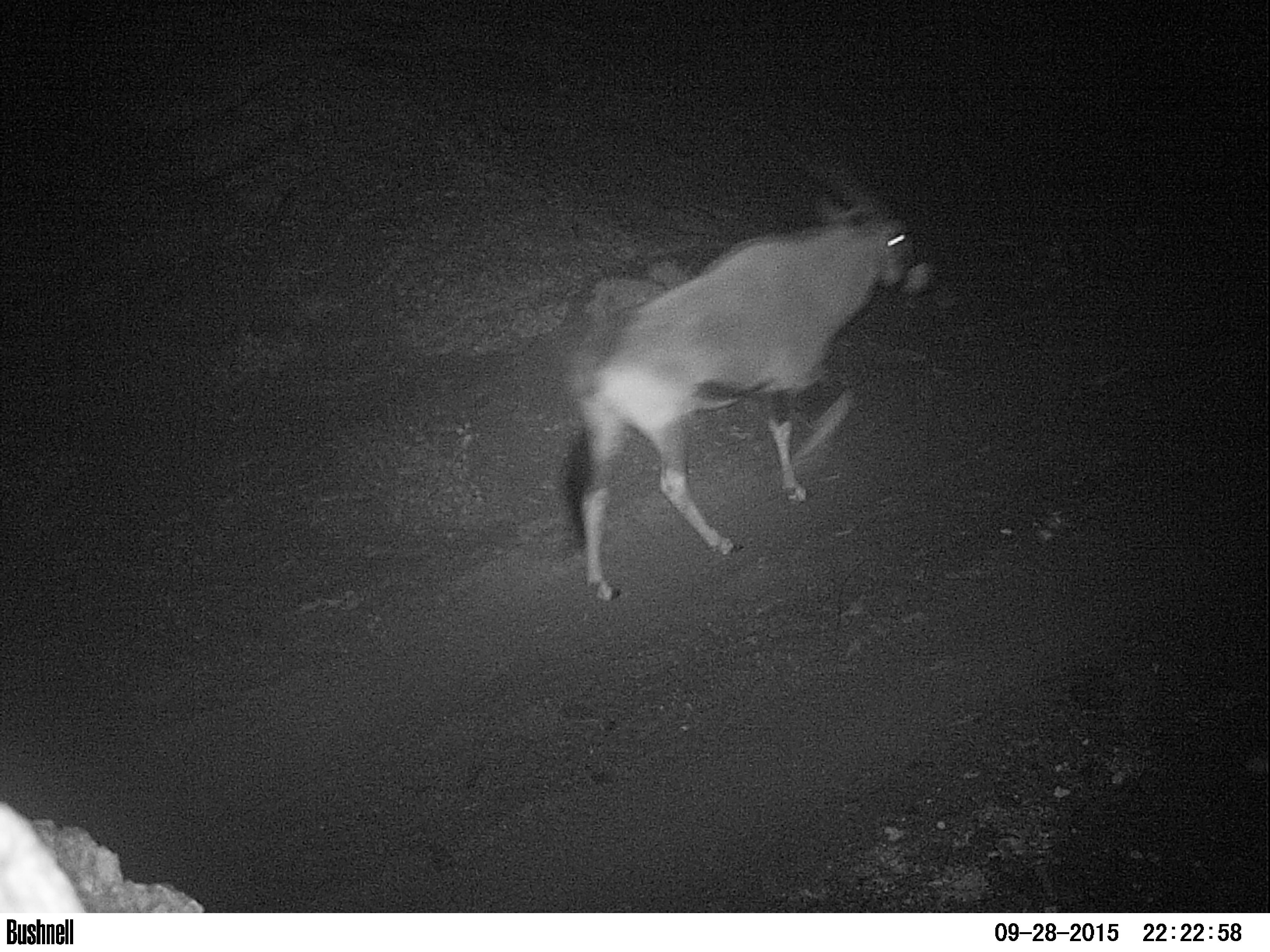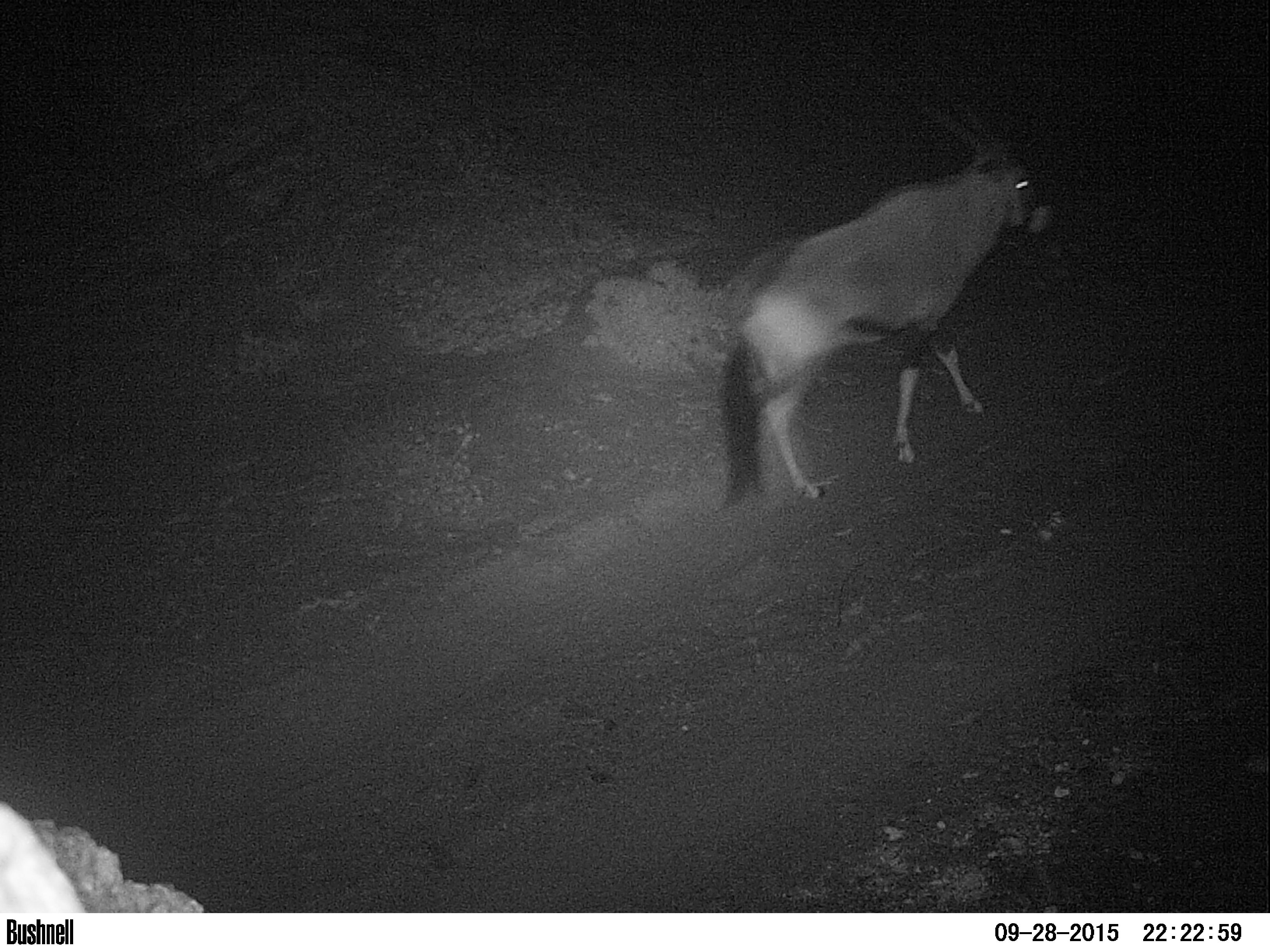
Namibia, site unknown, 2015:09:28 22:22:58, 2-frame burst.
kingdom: Animalia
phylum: Chordata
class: Mammalia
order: Artiodactyla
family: Bovidae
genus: Oryx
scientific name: Oryx gazella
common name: gemsbok